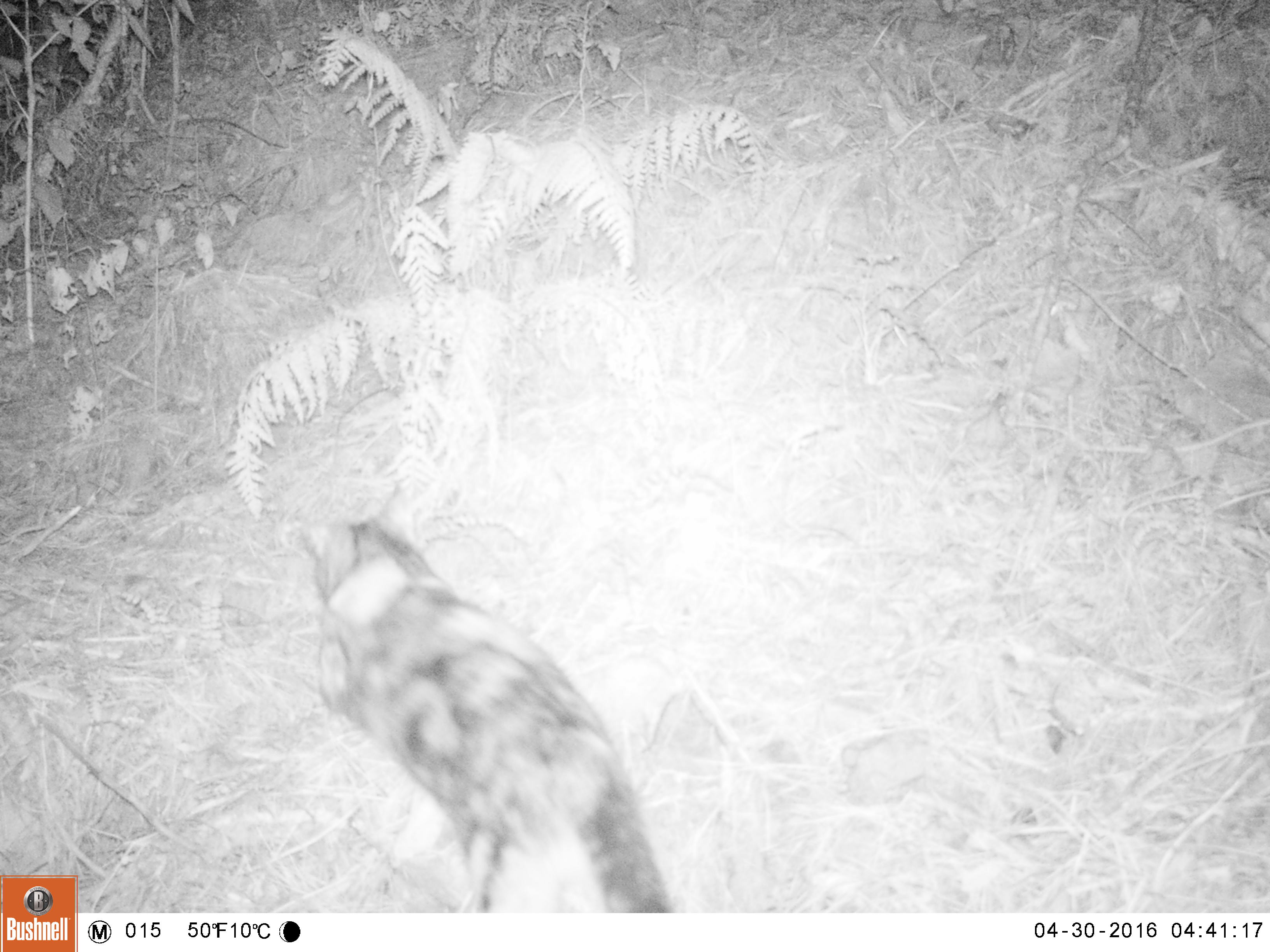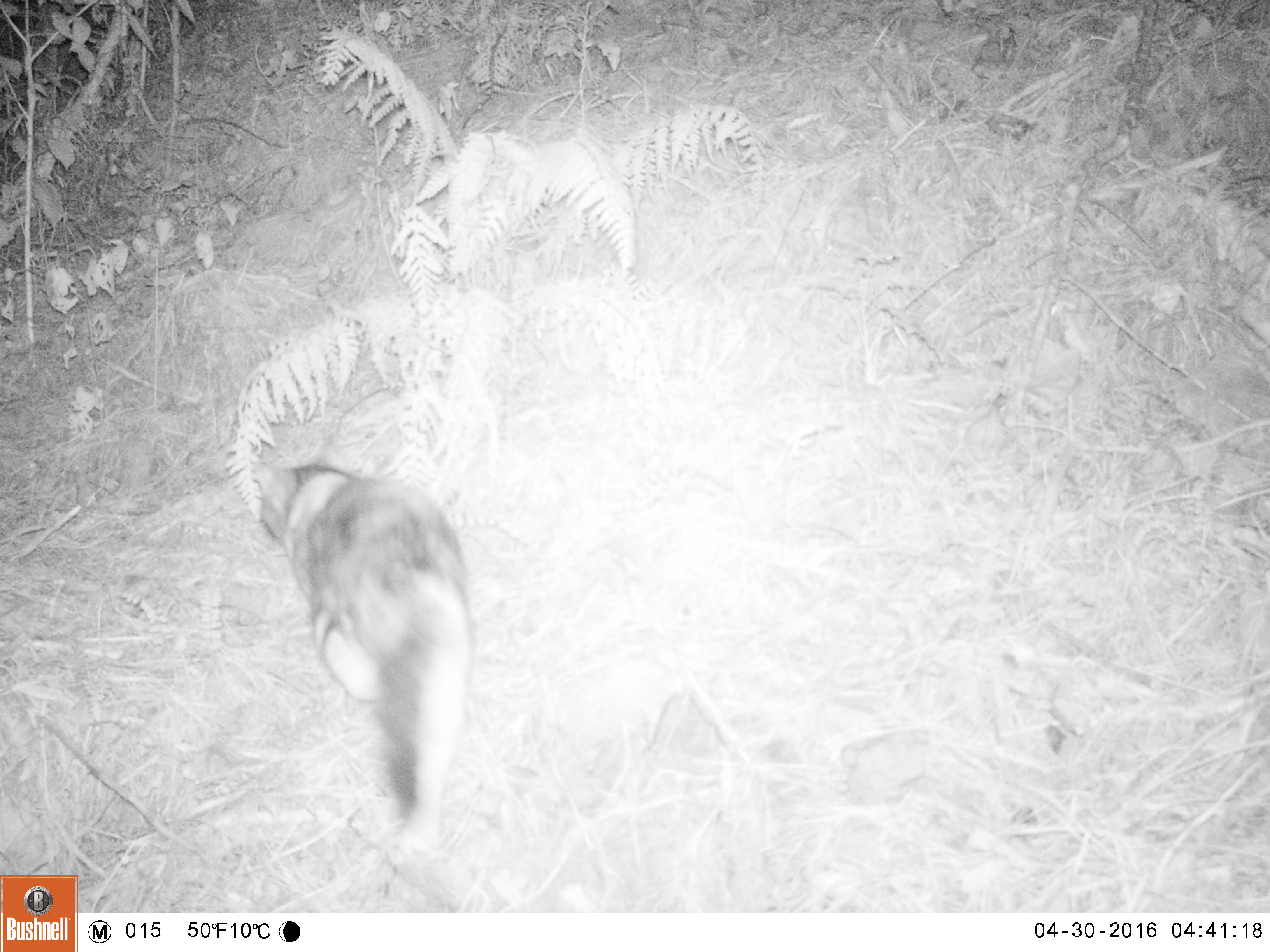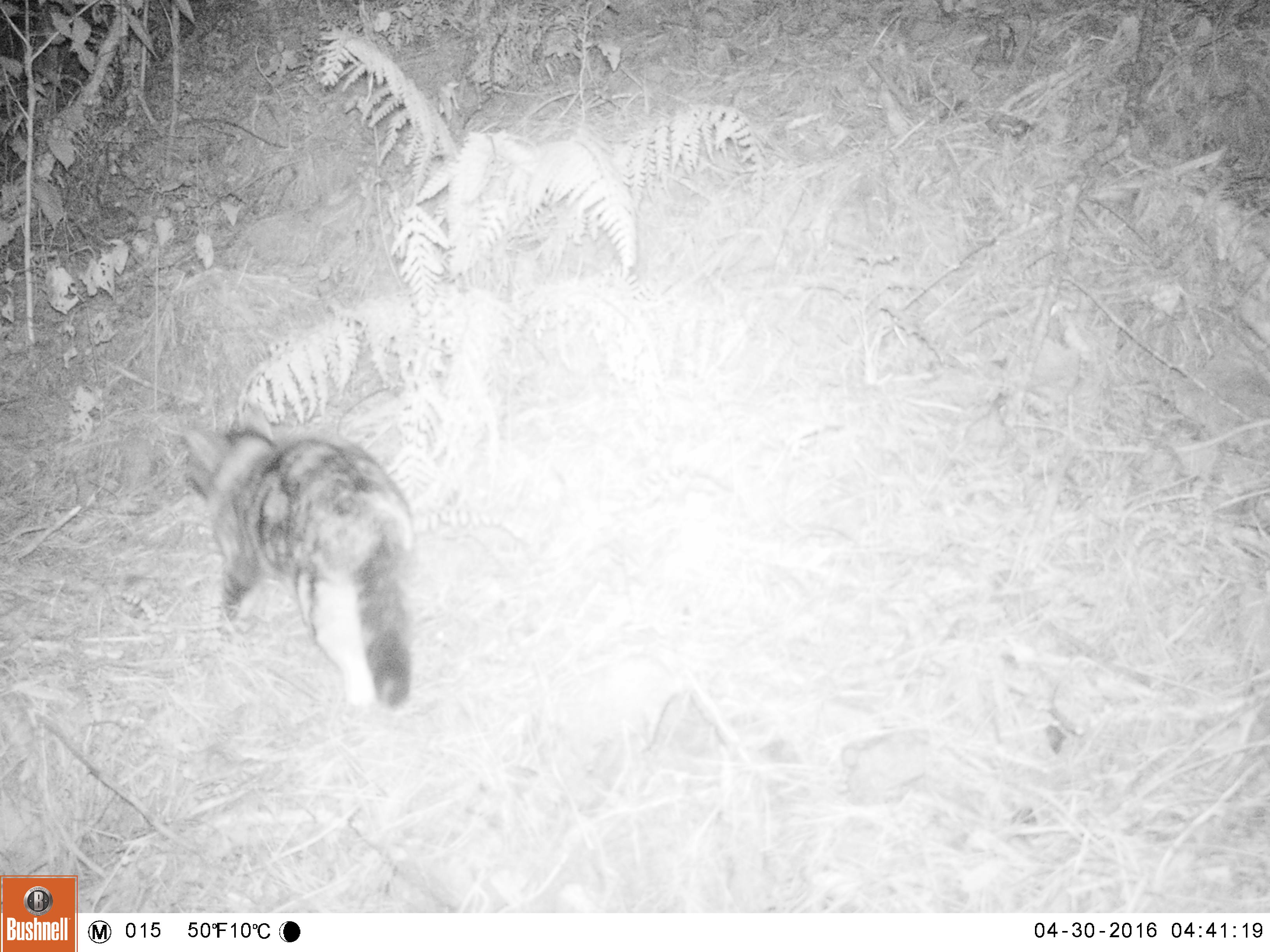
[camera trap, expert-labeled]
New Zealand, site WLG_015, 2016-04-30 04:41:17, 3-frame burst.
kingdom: Animalia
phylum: Chordata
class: Mammalia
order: Carnivora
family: Felidae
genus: Felis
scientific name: Felis catus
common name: domestic cat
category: cat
Cat (domestic cat) (Felis catus).